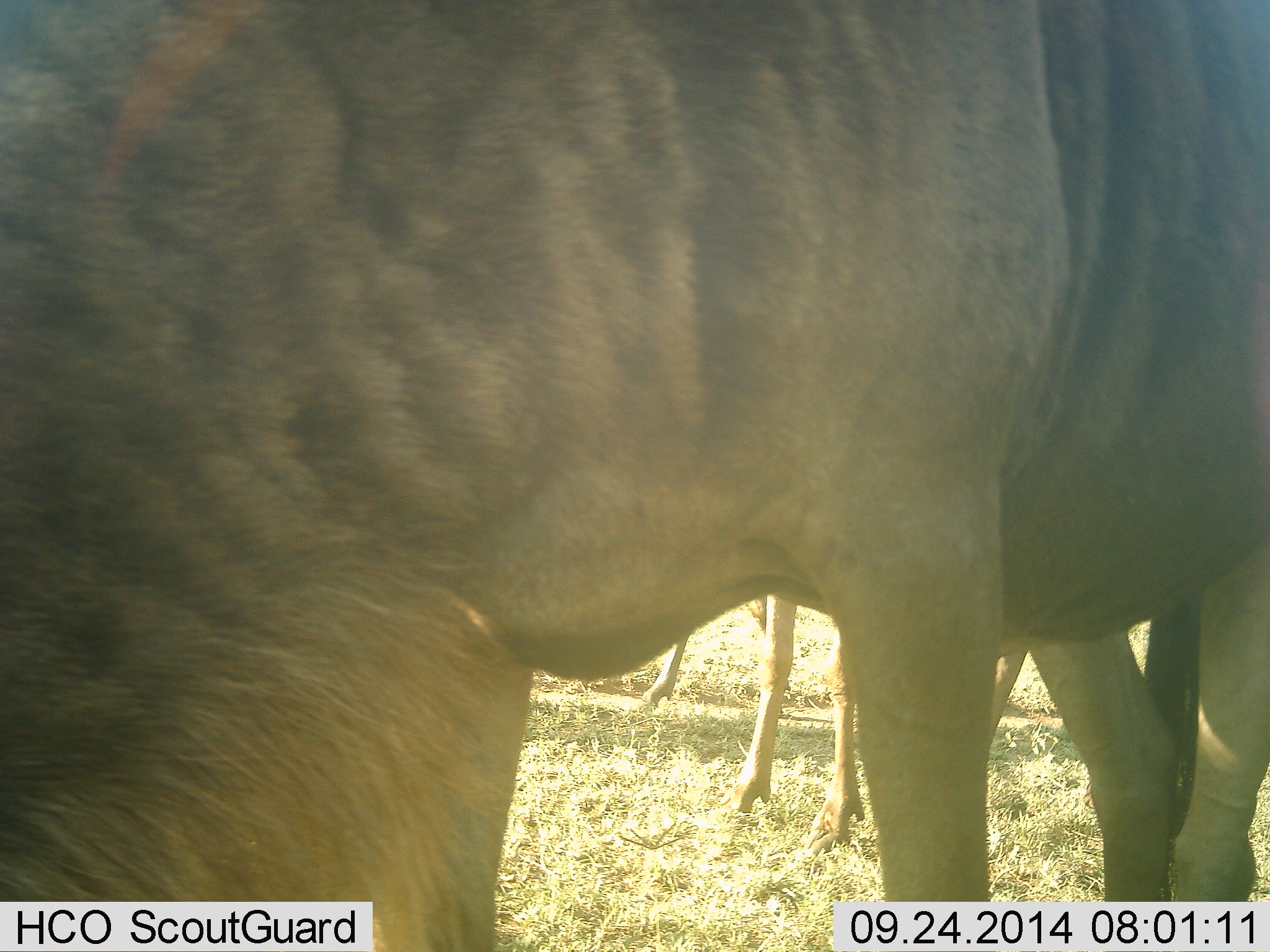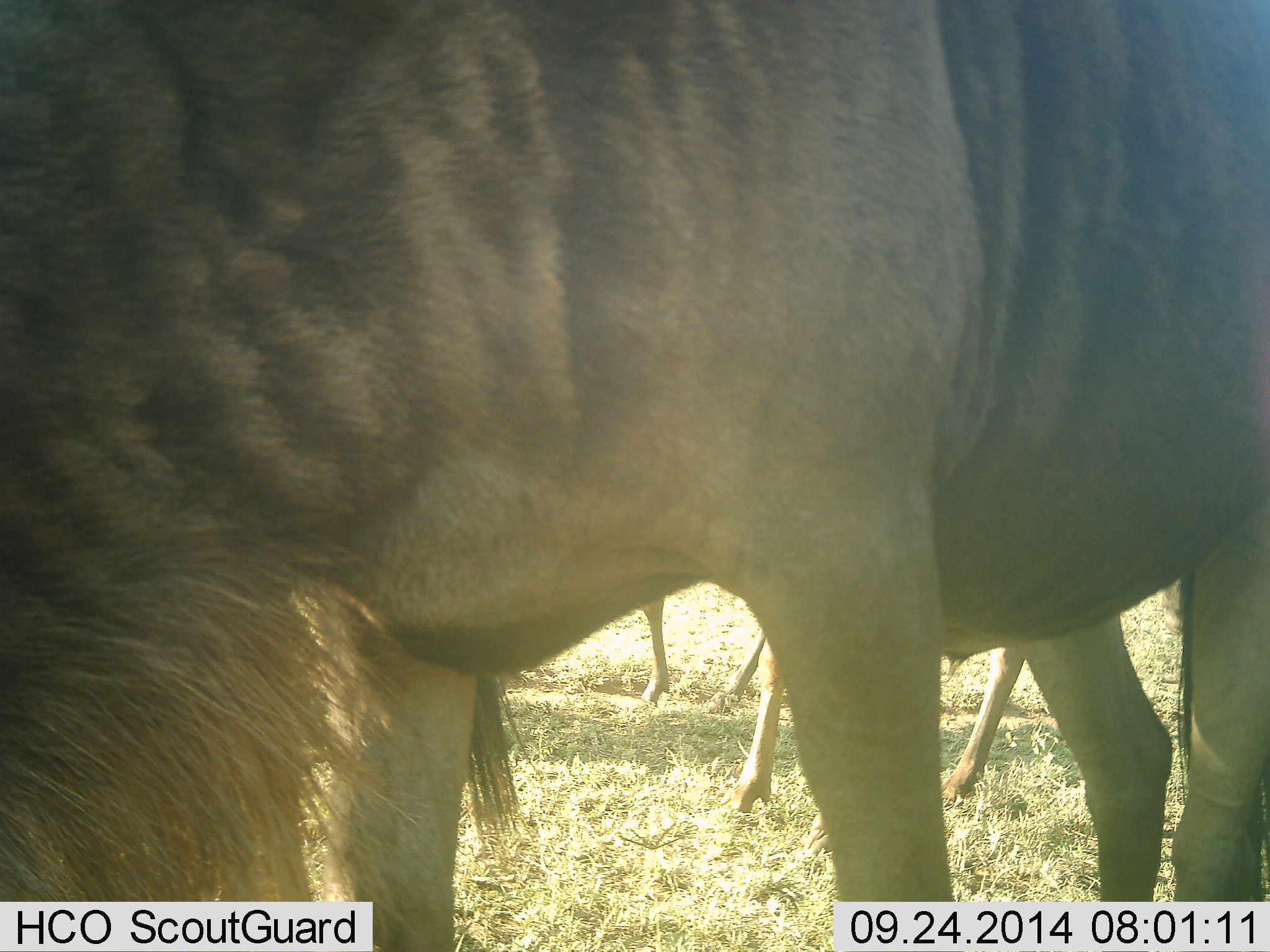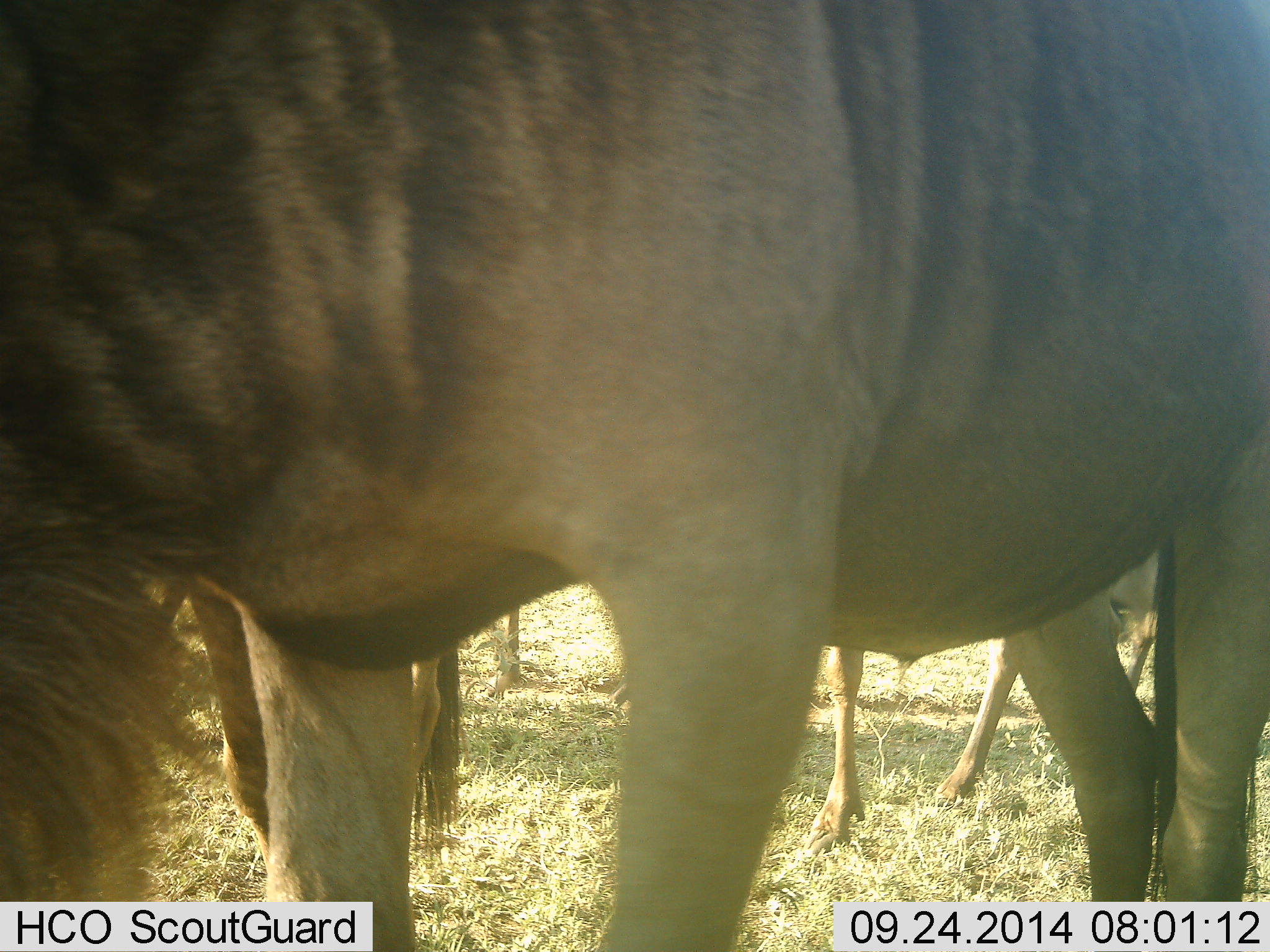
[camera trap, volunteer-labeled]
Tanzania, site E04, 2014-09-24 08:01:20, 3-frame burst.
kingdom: Animalia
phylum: Chordata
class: Mammalia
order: Artiodactyla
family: Bovidae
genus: Connochaetes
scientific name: Connochaetes taurinus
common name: blue wildebeest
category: wildebeest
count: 3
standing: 50%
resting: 0%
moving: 60%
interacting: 0%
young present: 0%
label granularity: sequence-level